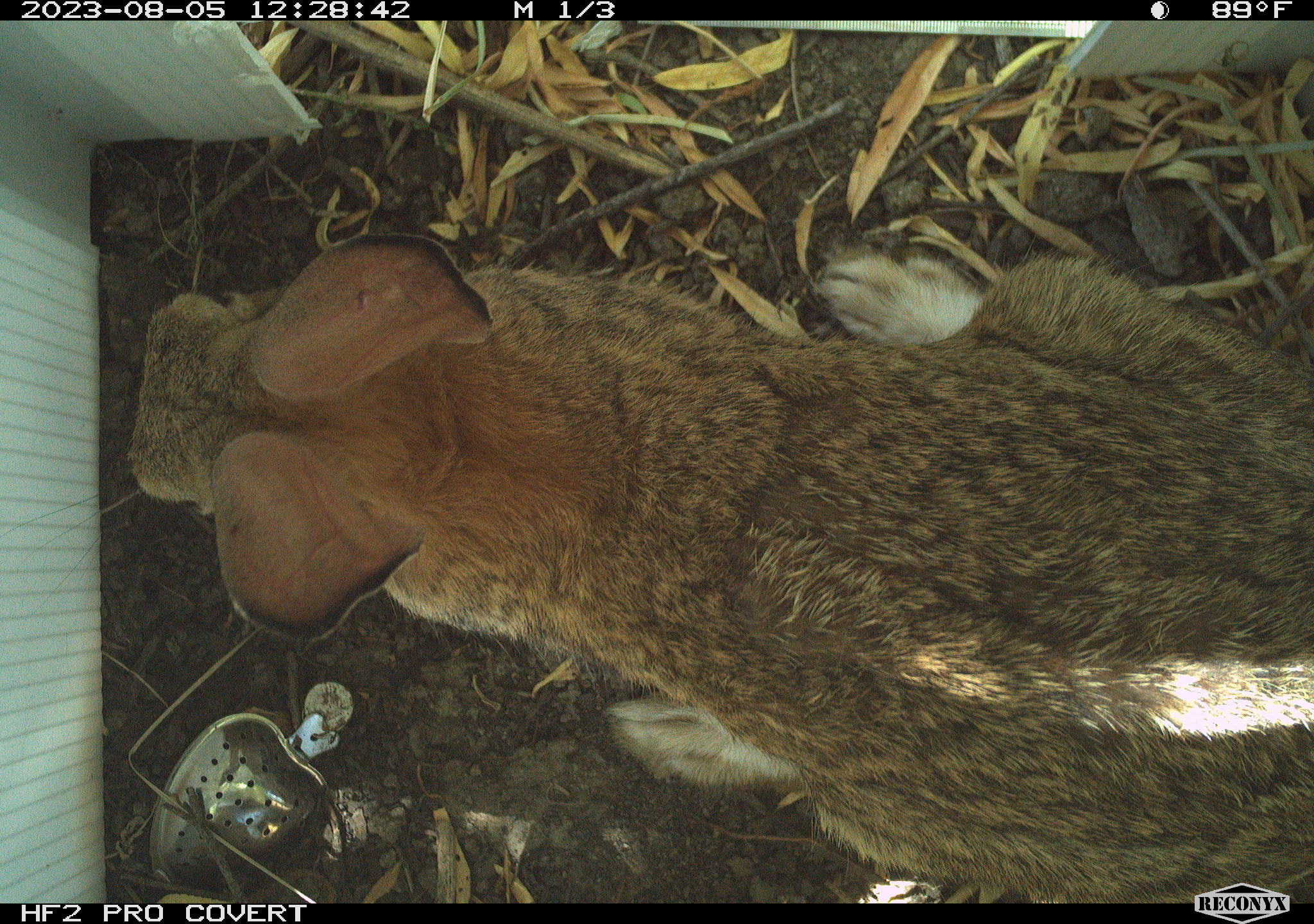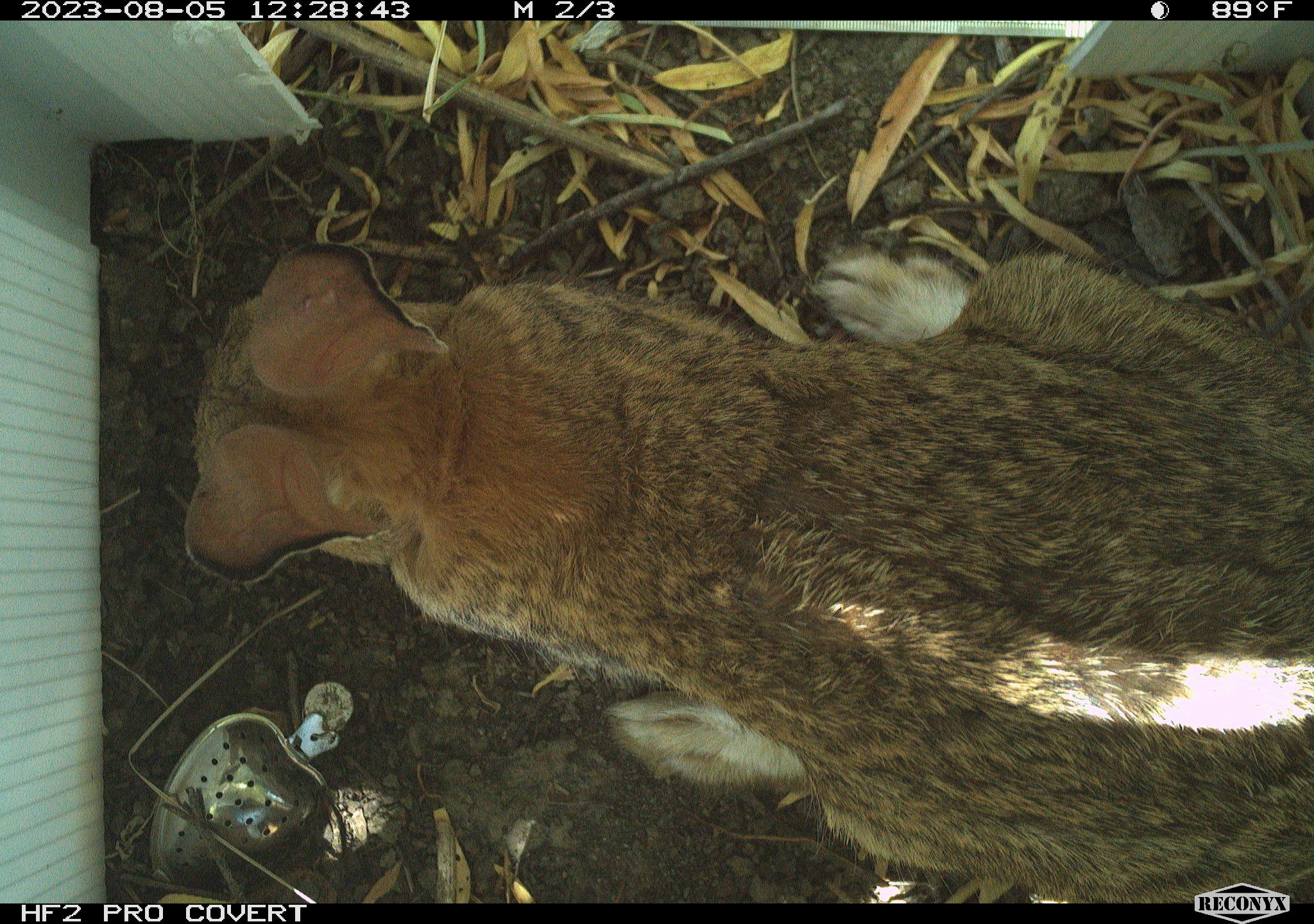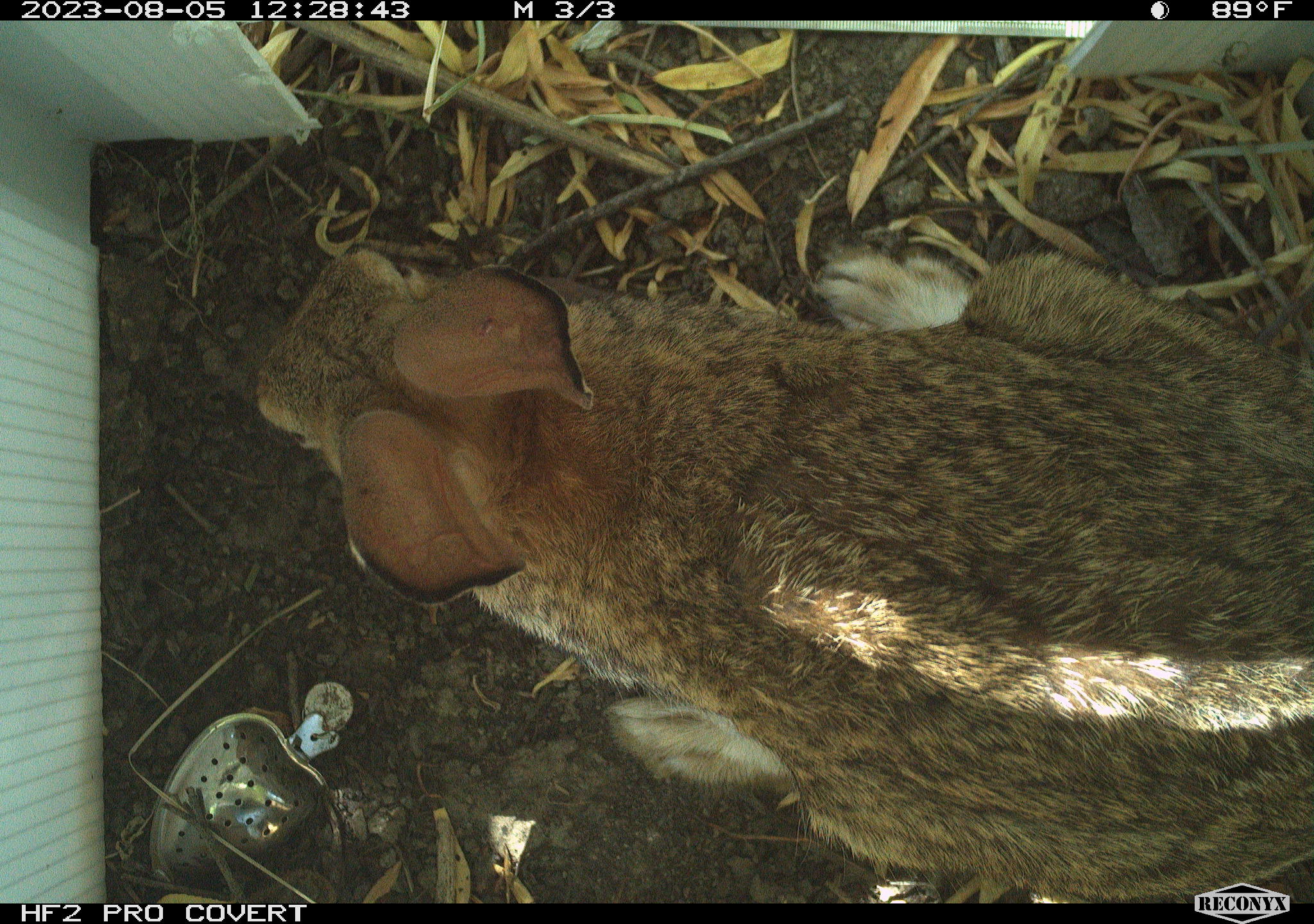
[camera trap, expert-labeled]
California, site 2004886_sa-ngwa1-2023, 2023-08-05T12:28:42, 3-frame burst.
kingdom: Animalia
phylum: Chordata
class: Mammalia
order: Lagomorpha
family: Leporidae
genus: Sylvilagus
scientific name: Sylvilagus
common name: cottontail rabbits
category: sylvilagus species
Sylvilagus species (cottontail rabbits) (Sylvilagus).